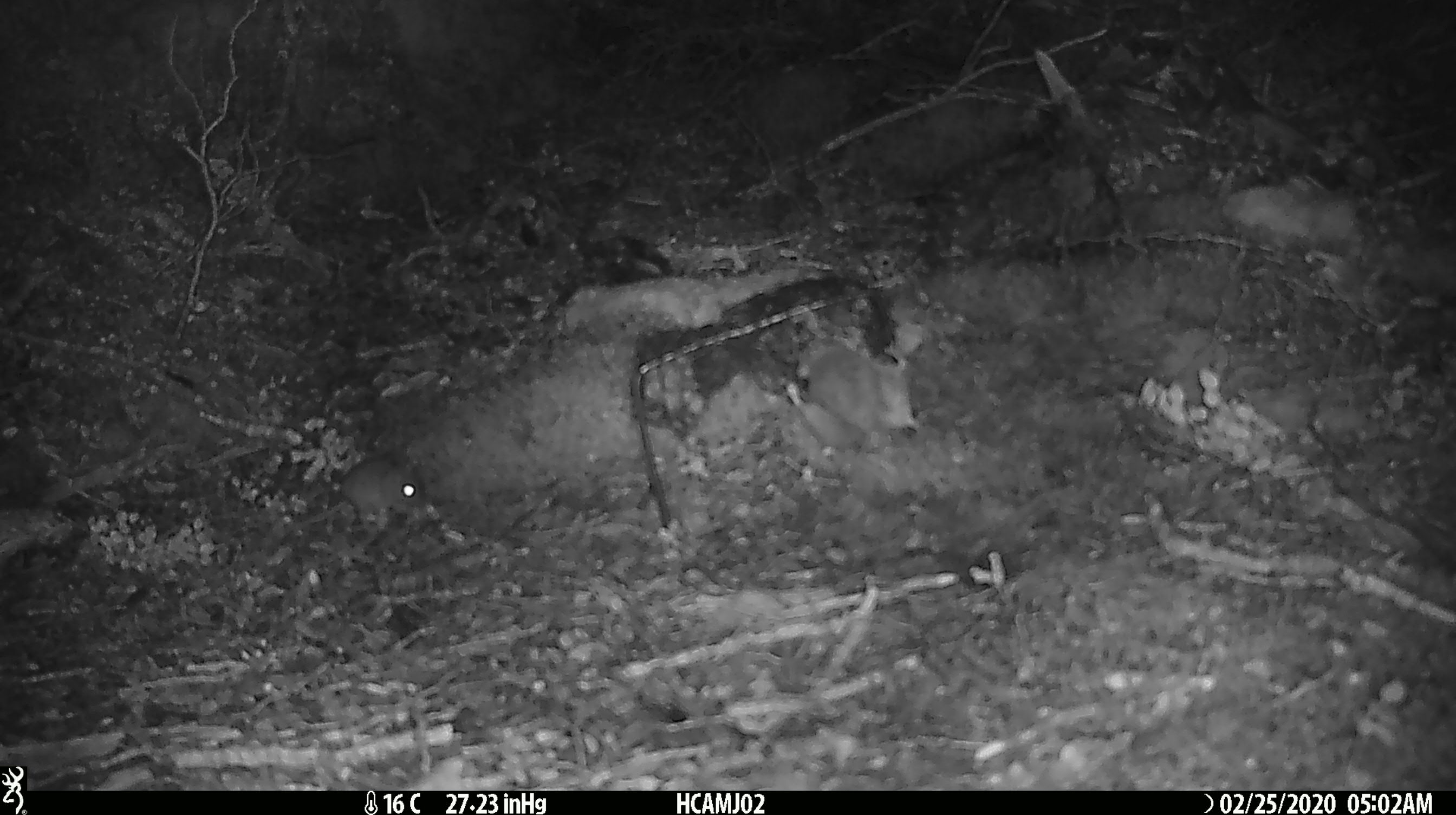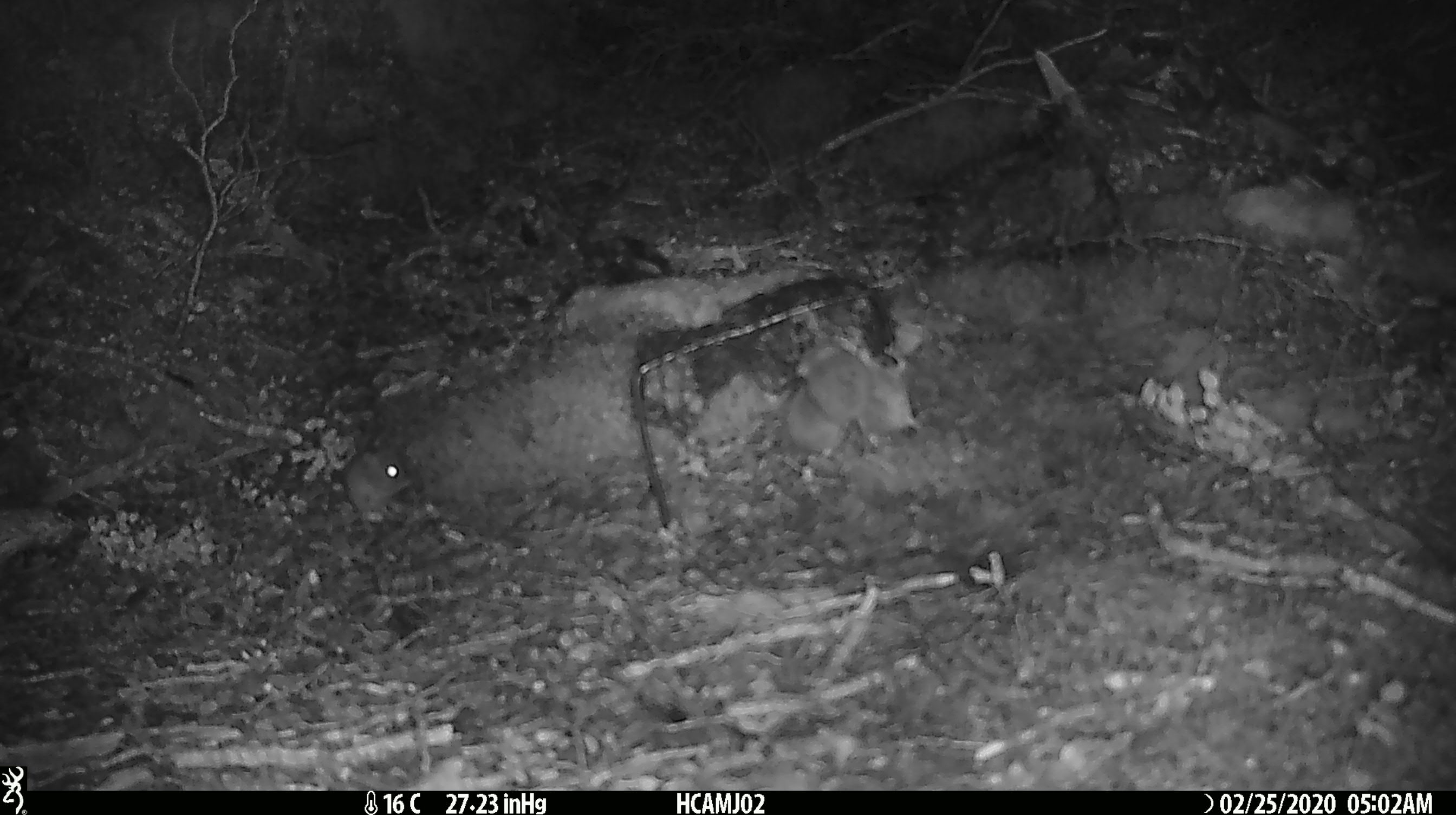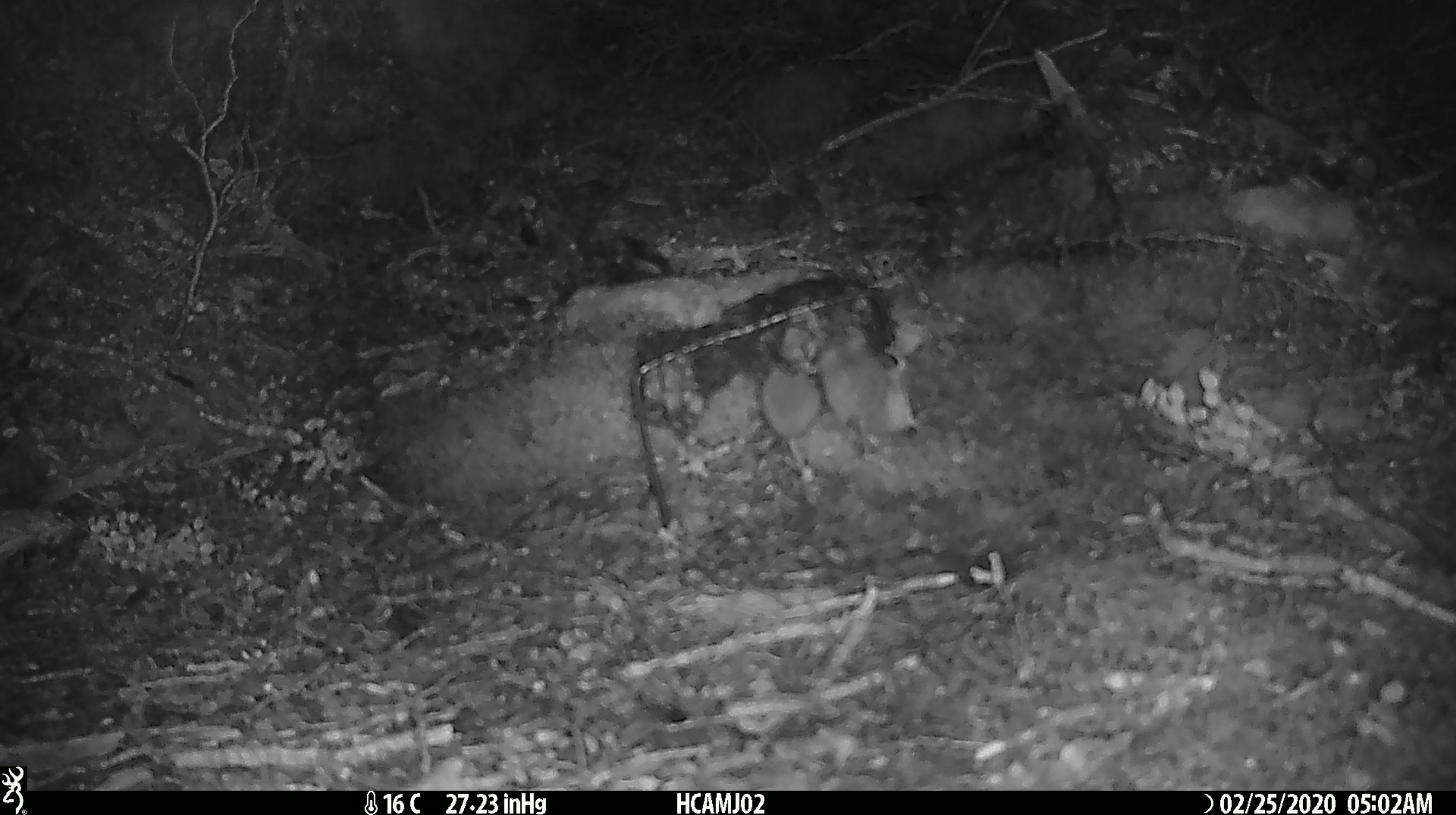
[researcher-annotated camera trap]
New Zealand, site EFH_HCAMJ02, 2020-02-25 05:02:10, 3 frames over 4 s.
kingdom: Animalia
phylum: Chordata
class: Mammalia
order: Rodentia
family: Muridae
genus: Mus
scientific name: Mus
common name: mouse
Mouse (Mus).